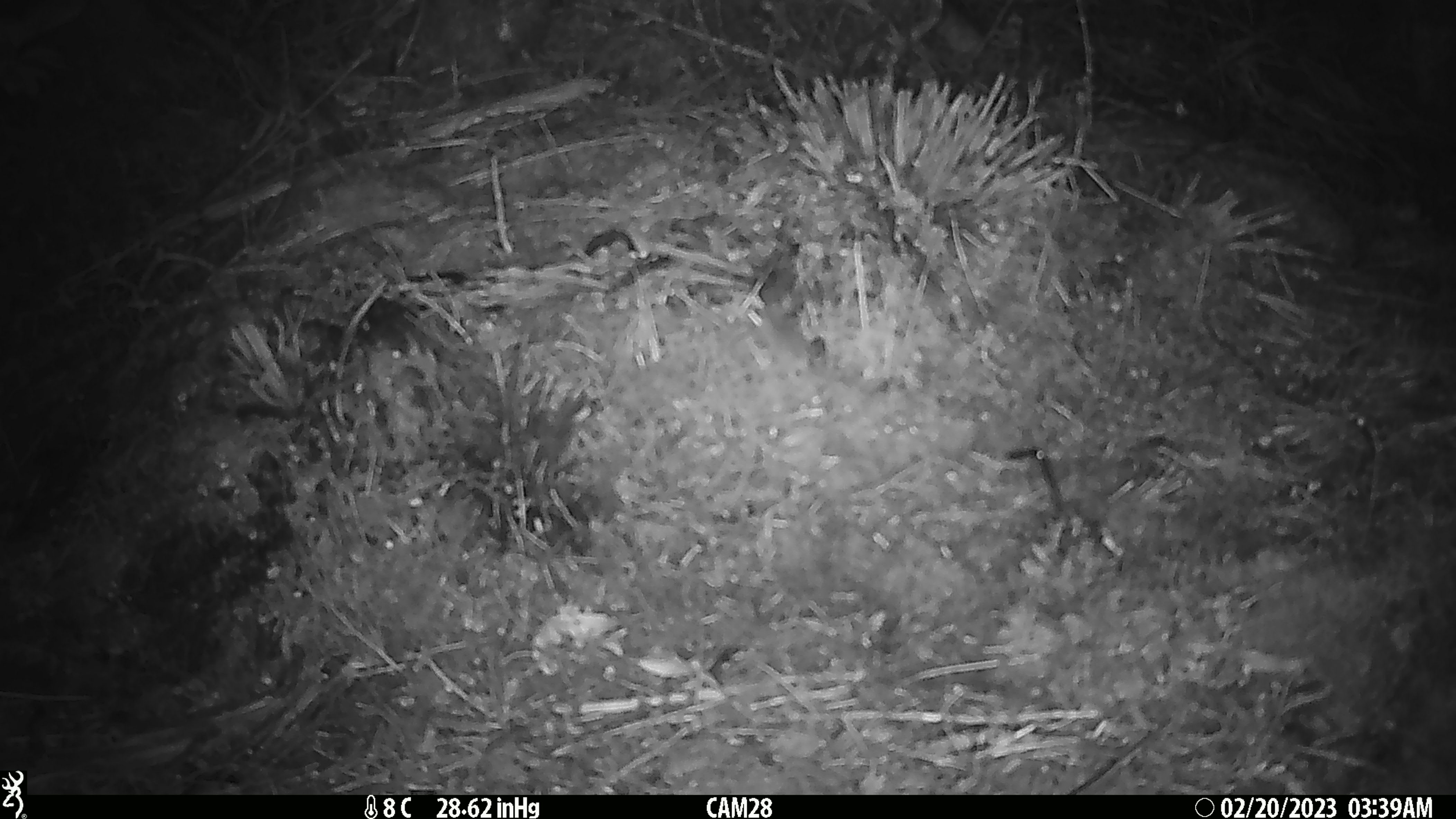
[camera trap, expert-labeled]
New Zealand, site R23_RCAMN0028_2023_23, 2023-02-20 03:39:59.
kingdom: Animalia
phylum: Chordata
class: Mammalia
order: Rodentia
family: Muridae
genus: Mus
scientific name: Mus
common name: mouse